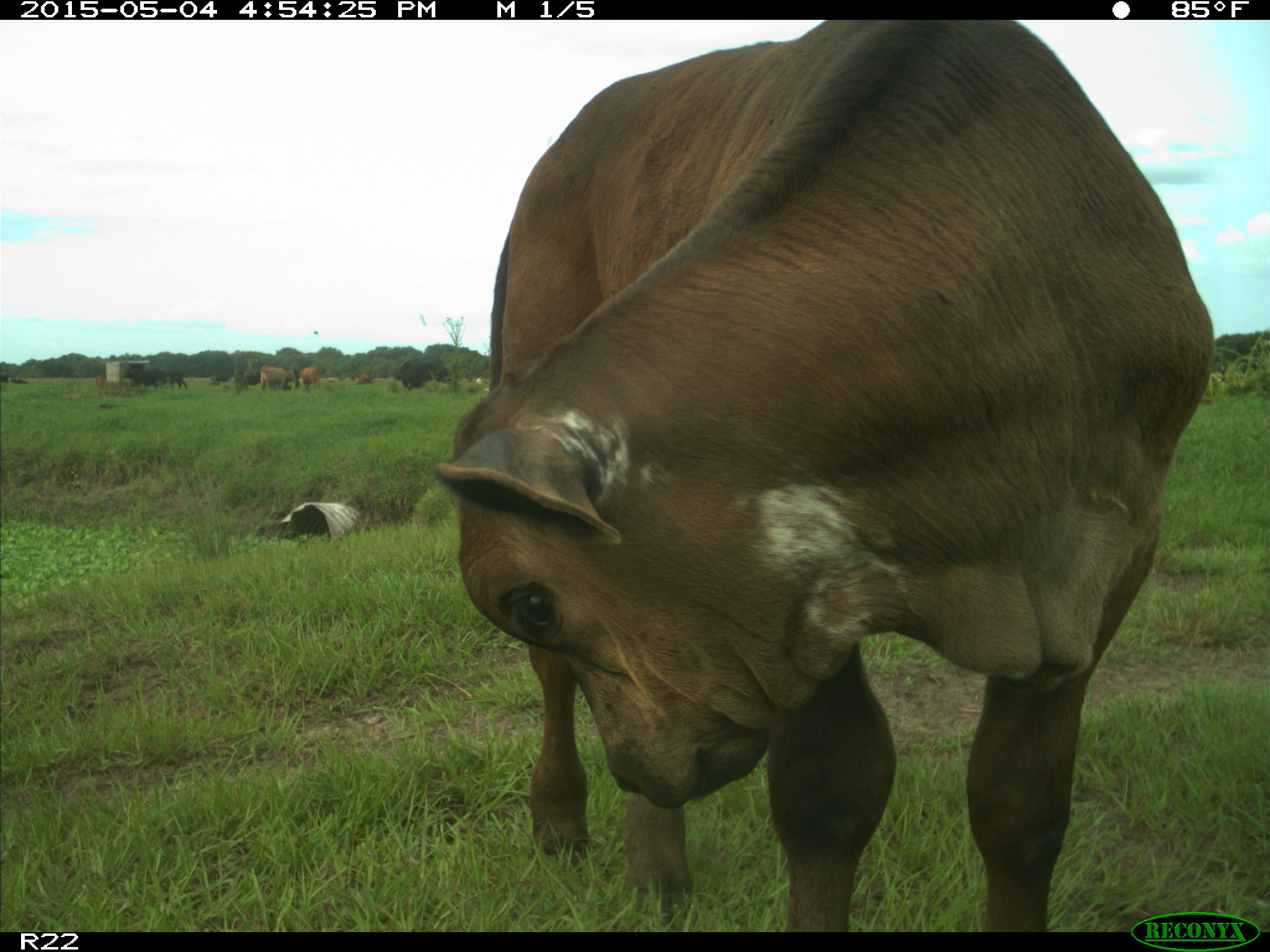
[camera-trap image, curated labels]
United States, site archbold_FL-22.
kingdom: Animalia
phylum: Chordata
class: Mammalia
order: Artiodactyla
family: Bovidae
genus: Bos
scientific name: Bos taurus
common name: domestic cow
Bos taurus (domestic cow).